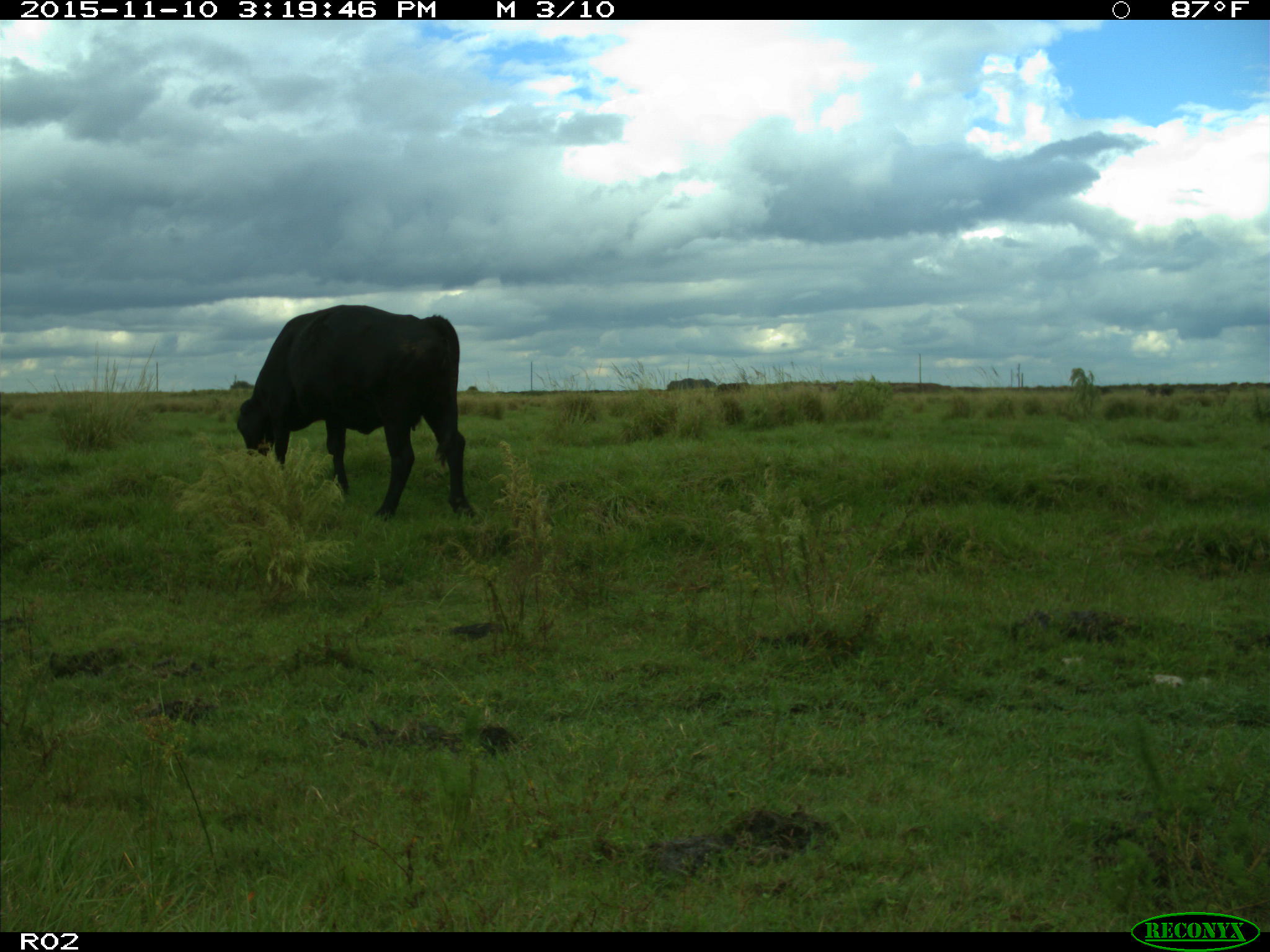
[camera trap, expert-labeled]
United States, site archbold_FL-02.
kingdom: Animalia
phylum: Chordata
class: Mammalia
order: Artiodactyla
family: Bovidae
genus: Bos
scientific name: Bos taurus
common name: domestic cow